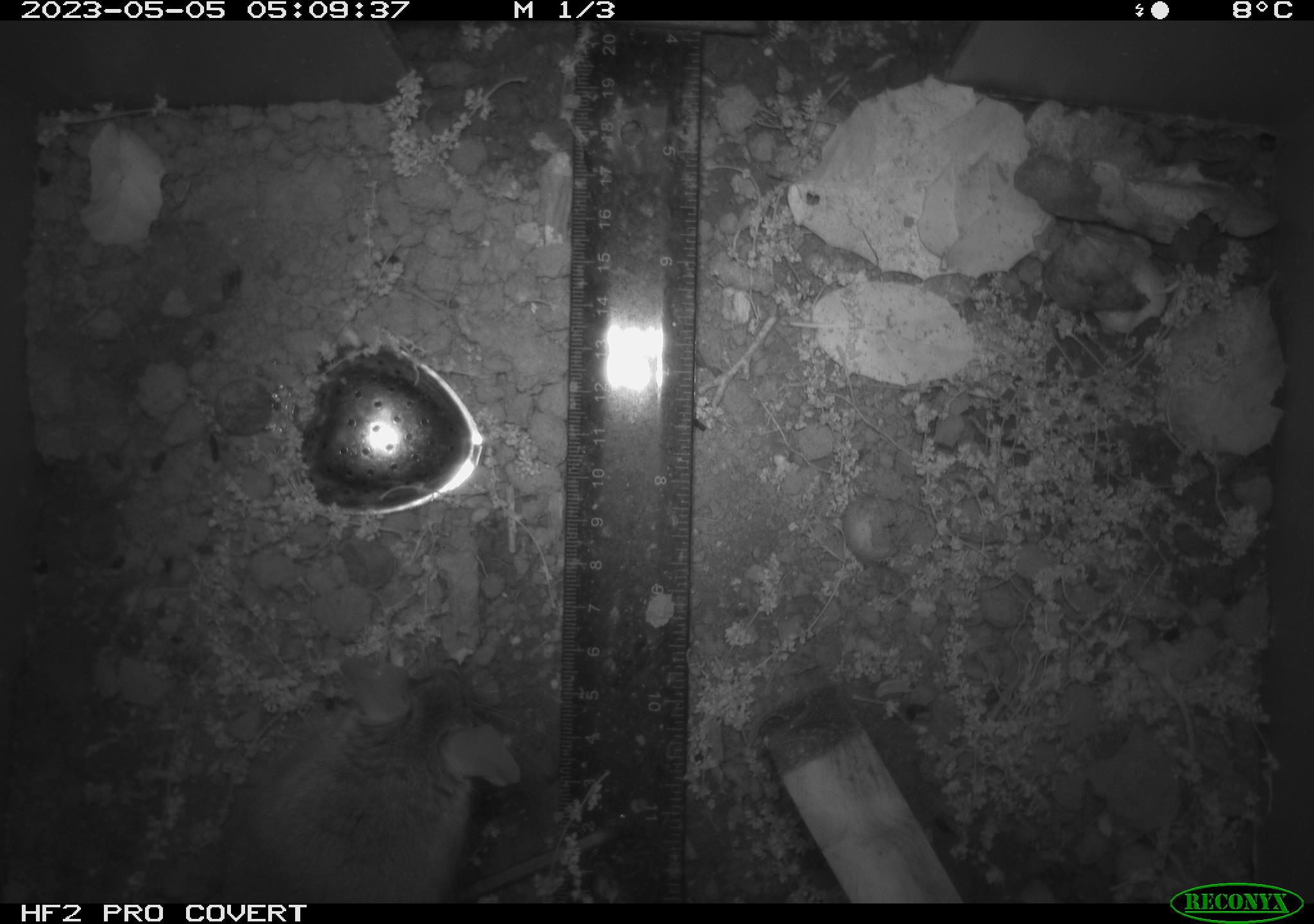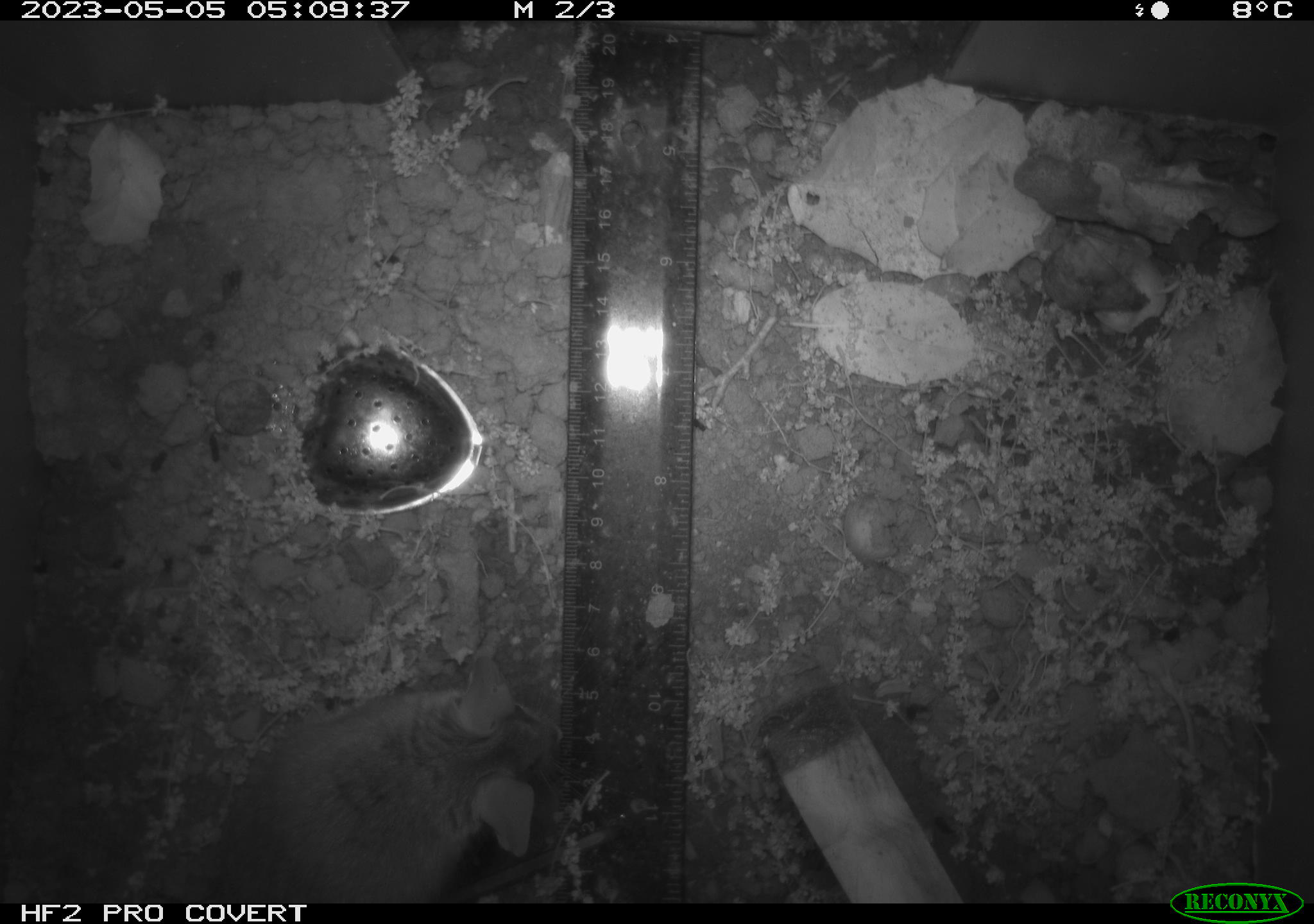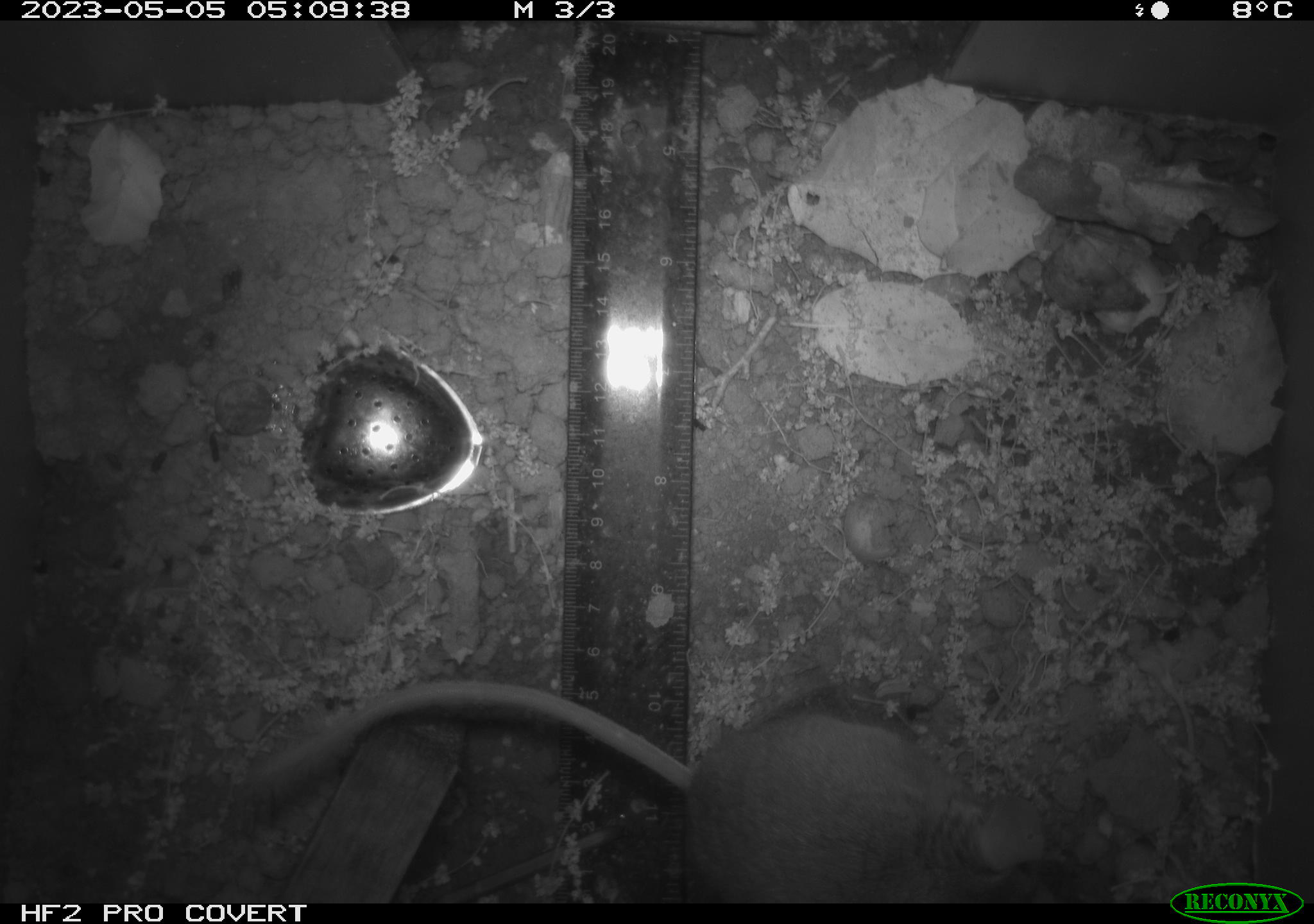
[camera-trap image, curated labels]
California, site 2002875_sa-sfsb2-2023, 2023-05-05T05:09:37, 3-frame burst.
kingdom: Animalia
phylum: Chordata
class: Mammalia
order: Rodentia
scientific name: Rodentia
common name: mouse species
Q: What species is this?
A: Mouse species (Rodentia).